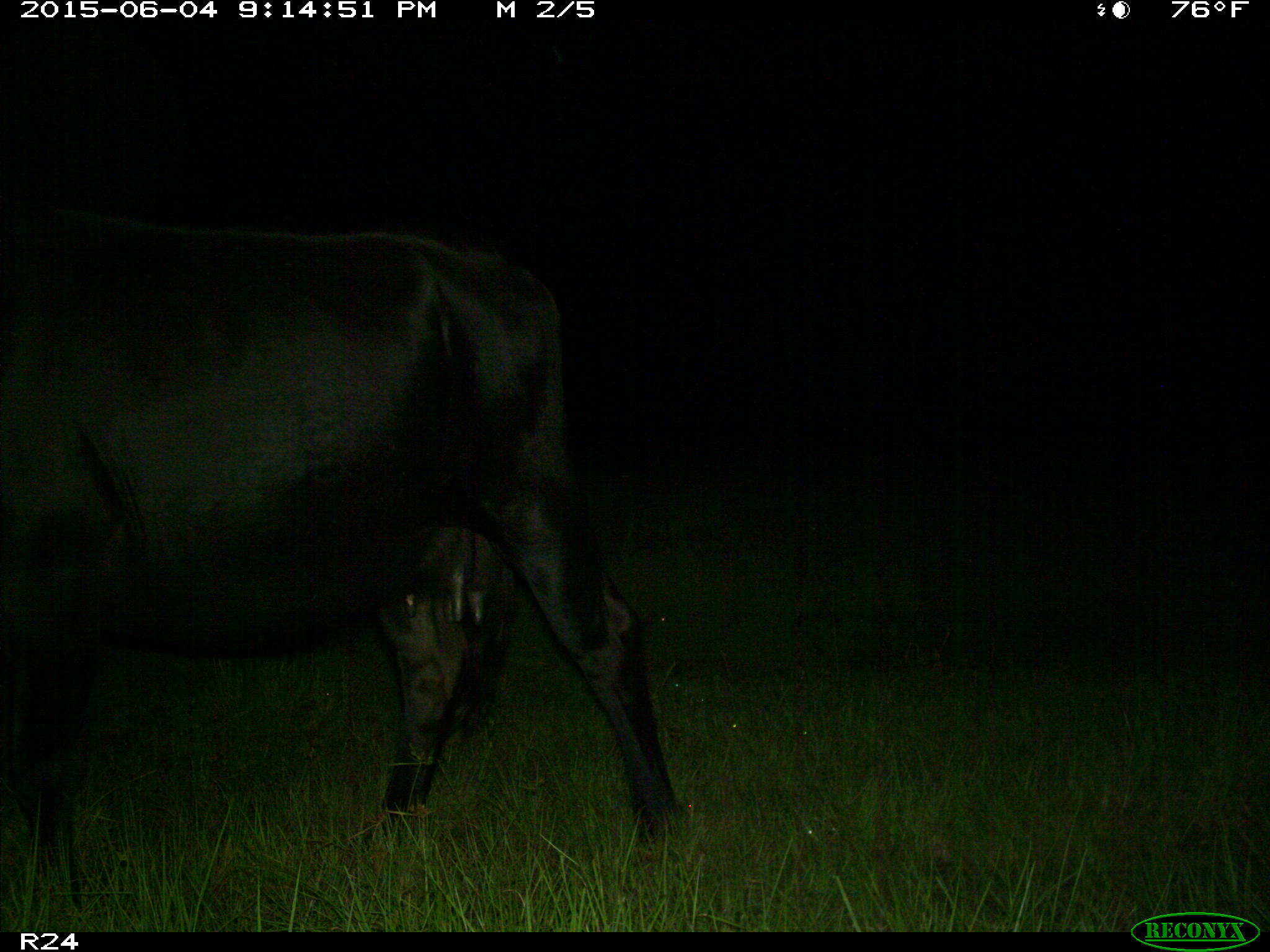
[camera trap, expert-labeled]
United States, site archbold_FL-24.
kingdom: Animalia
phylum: Chordata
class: Mammalia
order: Artiodactyla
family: Bovidae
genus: Bos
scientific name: Bos taurus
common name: domestic cow